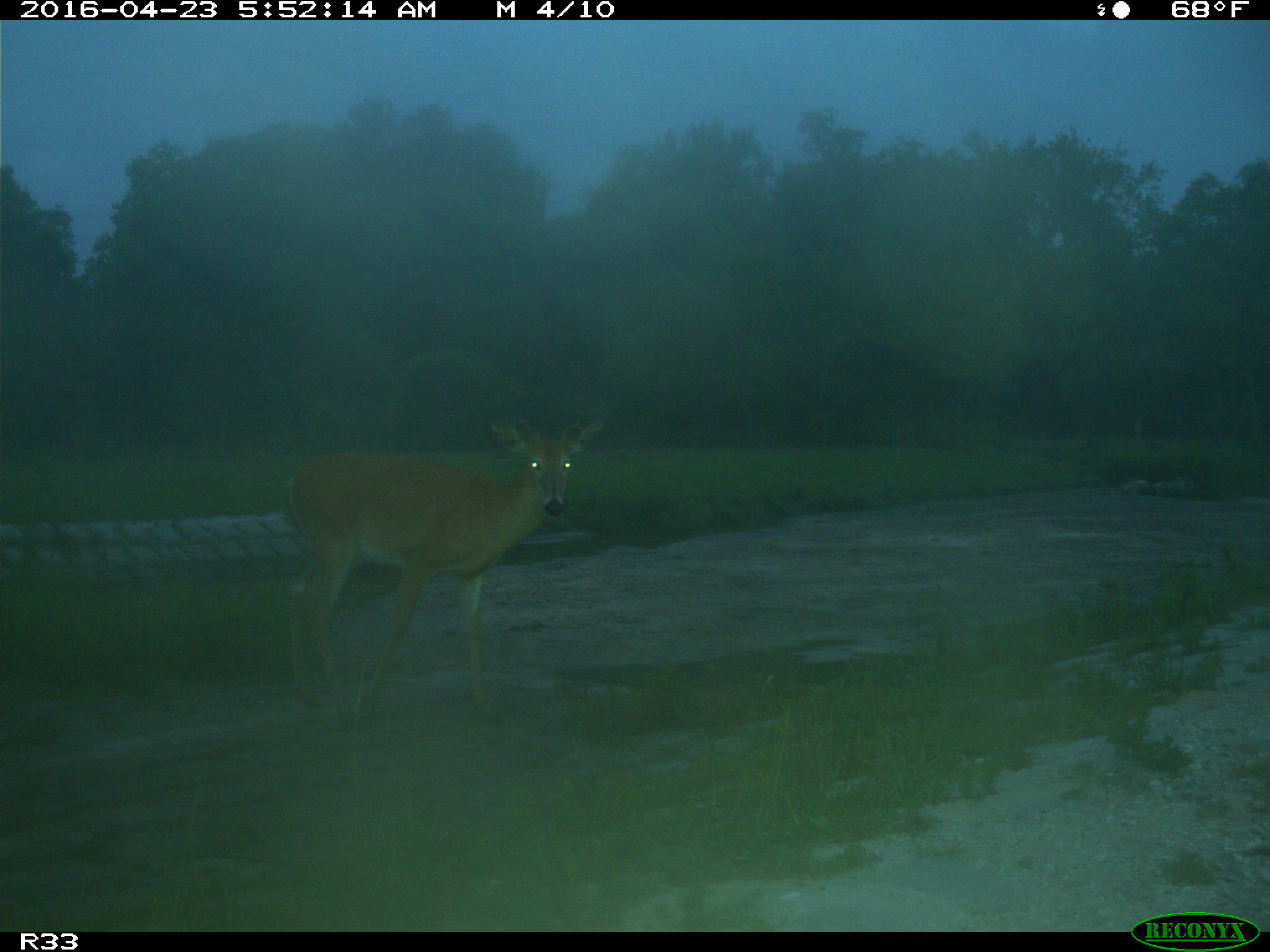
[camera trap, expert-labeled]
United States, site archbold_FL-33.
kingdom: Animalia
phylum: Chordata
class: Mammalia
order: Artiodactyla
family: Cervidae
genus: Odocoileus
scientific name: Odocoileus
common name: deer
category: unidentified deer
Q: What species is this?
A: Unidentified deer (deer) (Odocoileus).